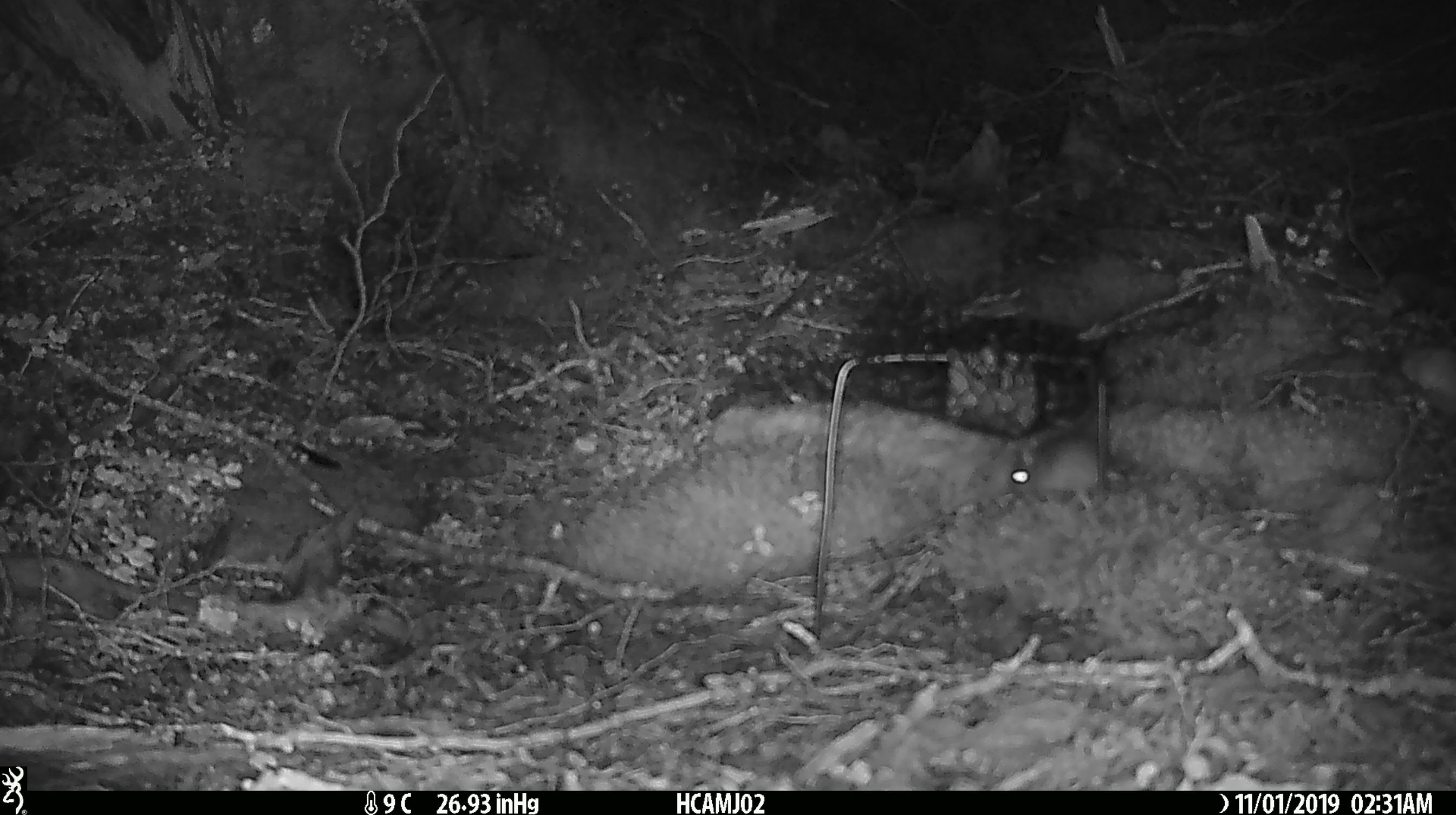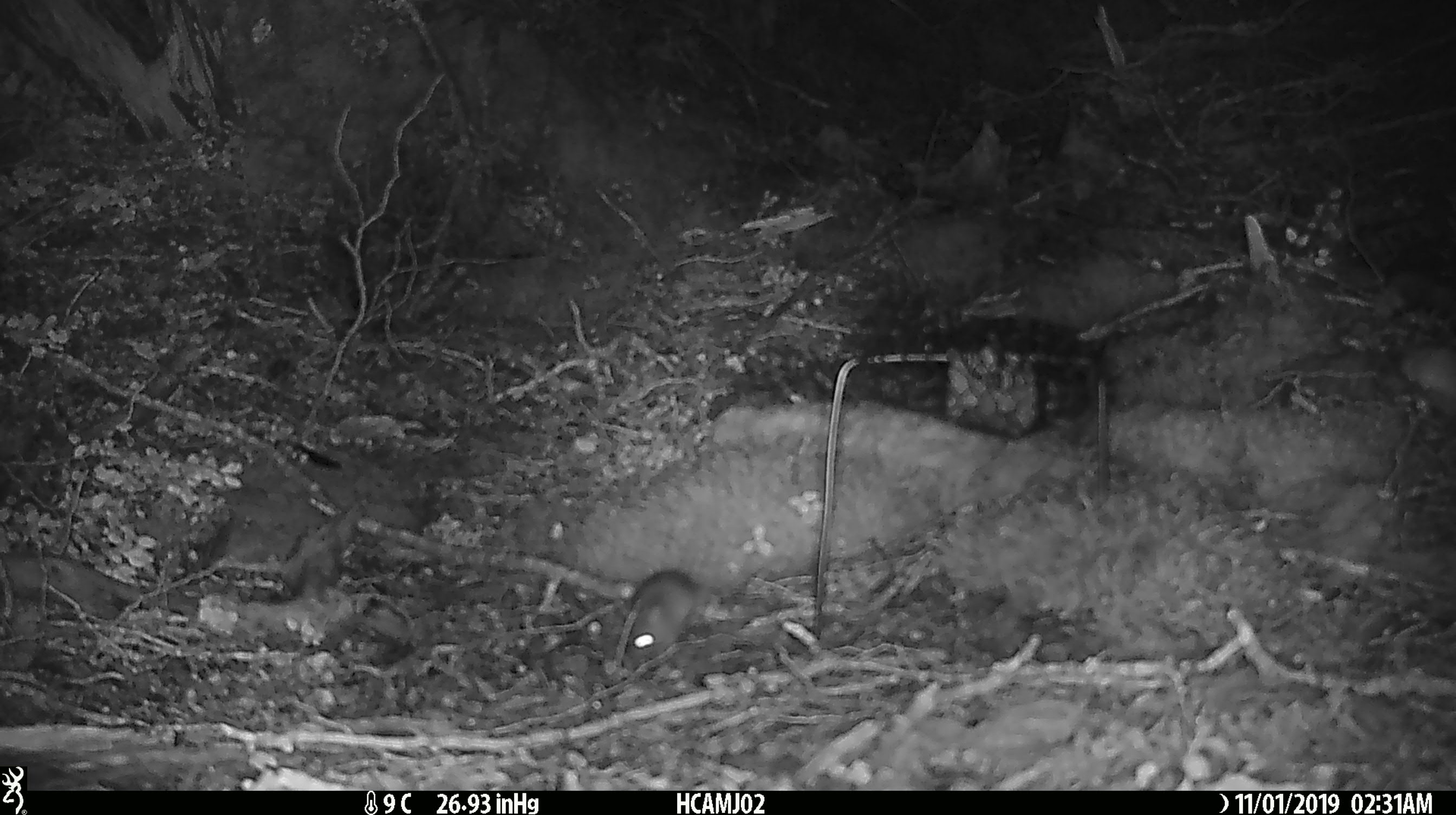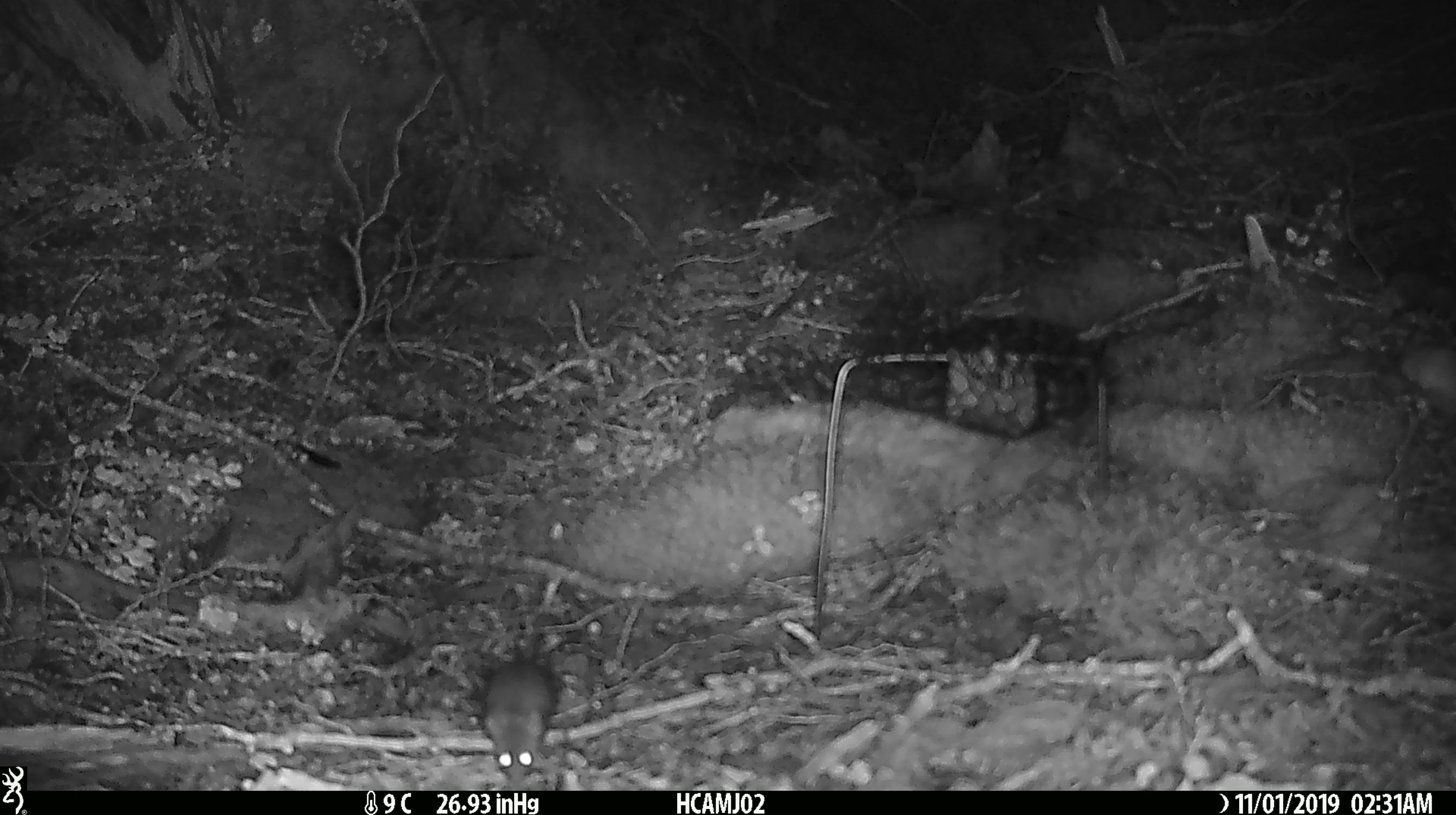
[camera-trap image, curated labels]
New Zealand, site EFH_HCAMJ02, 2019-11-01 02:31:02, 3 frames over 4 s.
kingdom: Animalia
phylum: Chordata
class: Mammalia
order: Rodentia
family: Muridae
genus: Mus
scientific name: Mus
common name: mouse